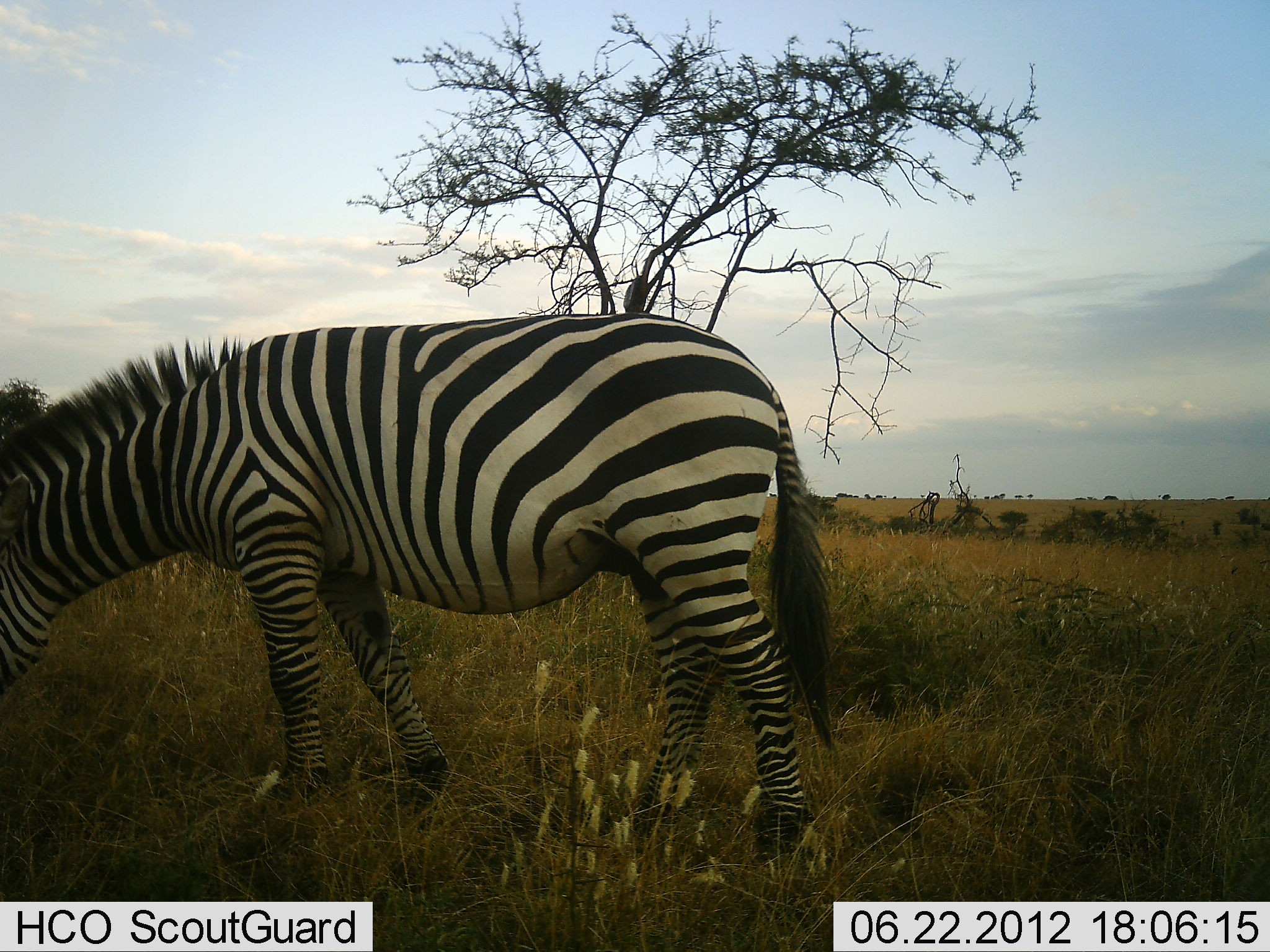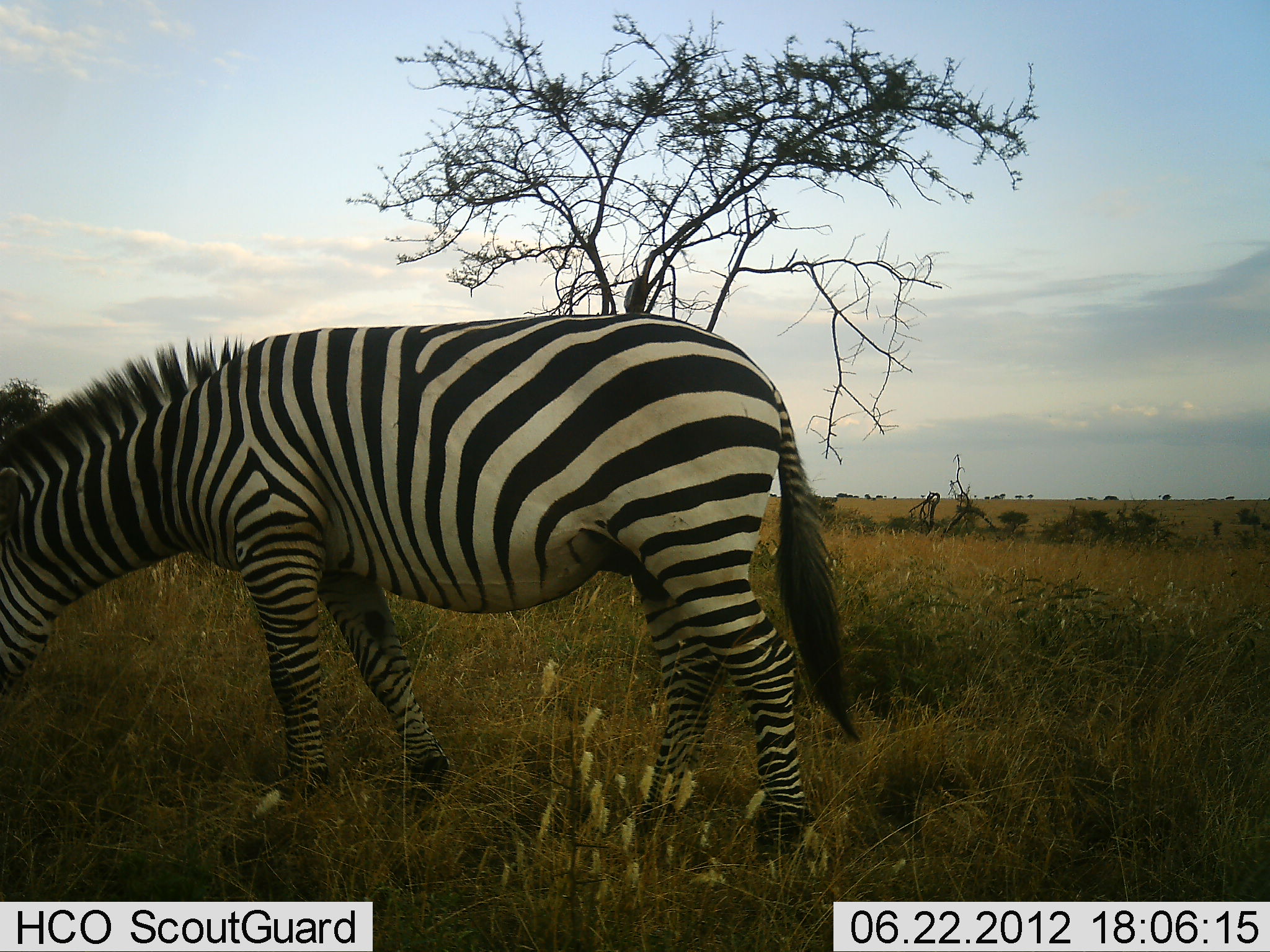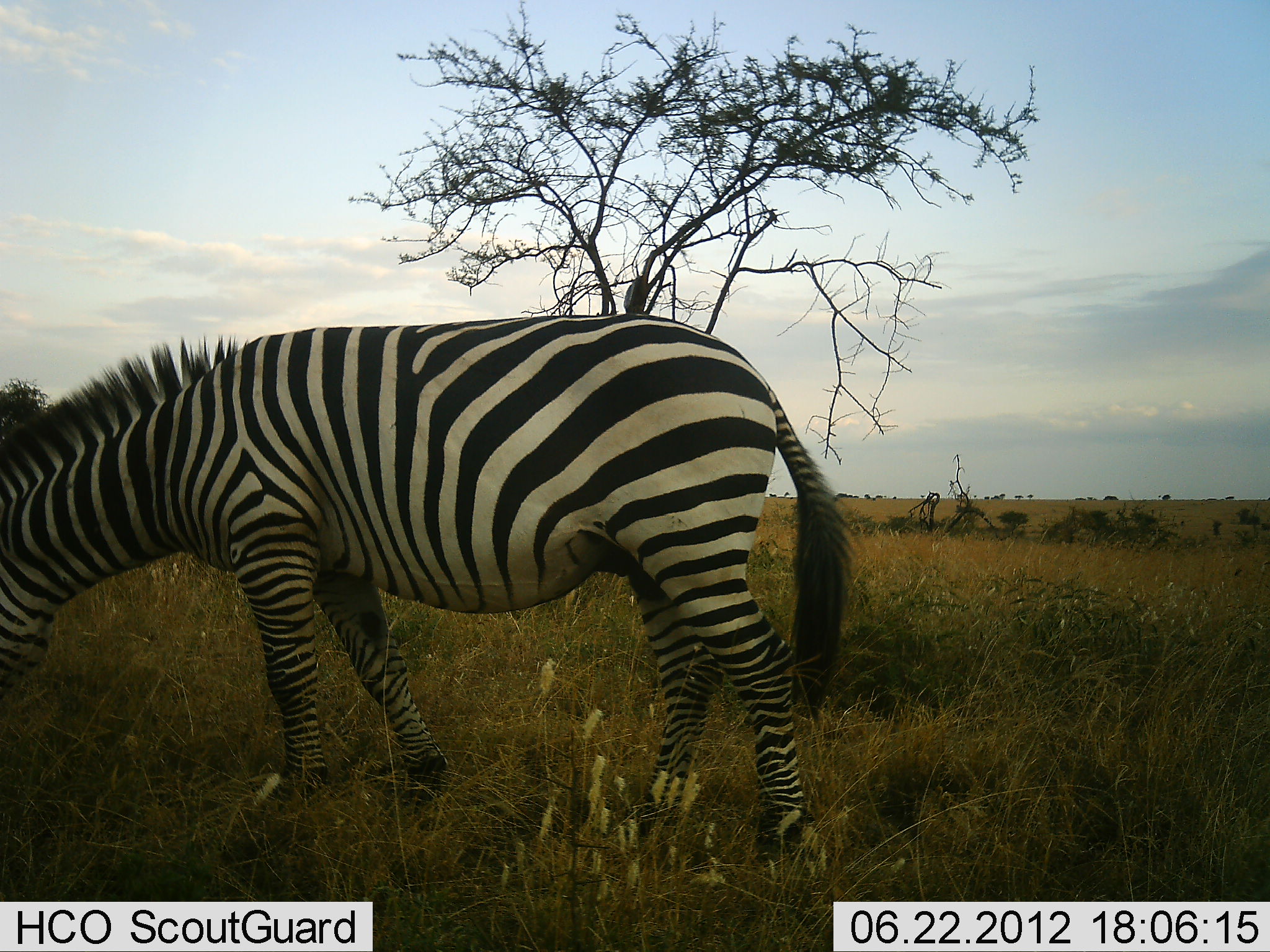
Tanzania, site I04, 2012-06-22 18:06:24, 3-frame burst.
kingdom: Animalia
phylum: Chordata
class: Mammalia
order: Perissodactyla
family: Equidae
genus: Equus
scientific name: Equus quagga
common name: plains zebra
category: zebra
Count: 1.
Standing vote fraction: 40%.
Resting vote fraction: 0%.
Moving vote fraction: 0%.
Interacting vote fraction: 0%.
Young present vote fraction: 0%.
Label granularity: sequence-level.